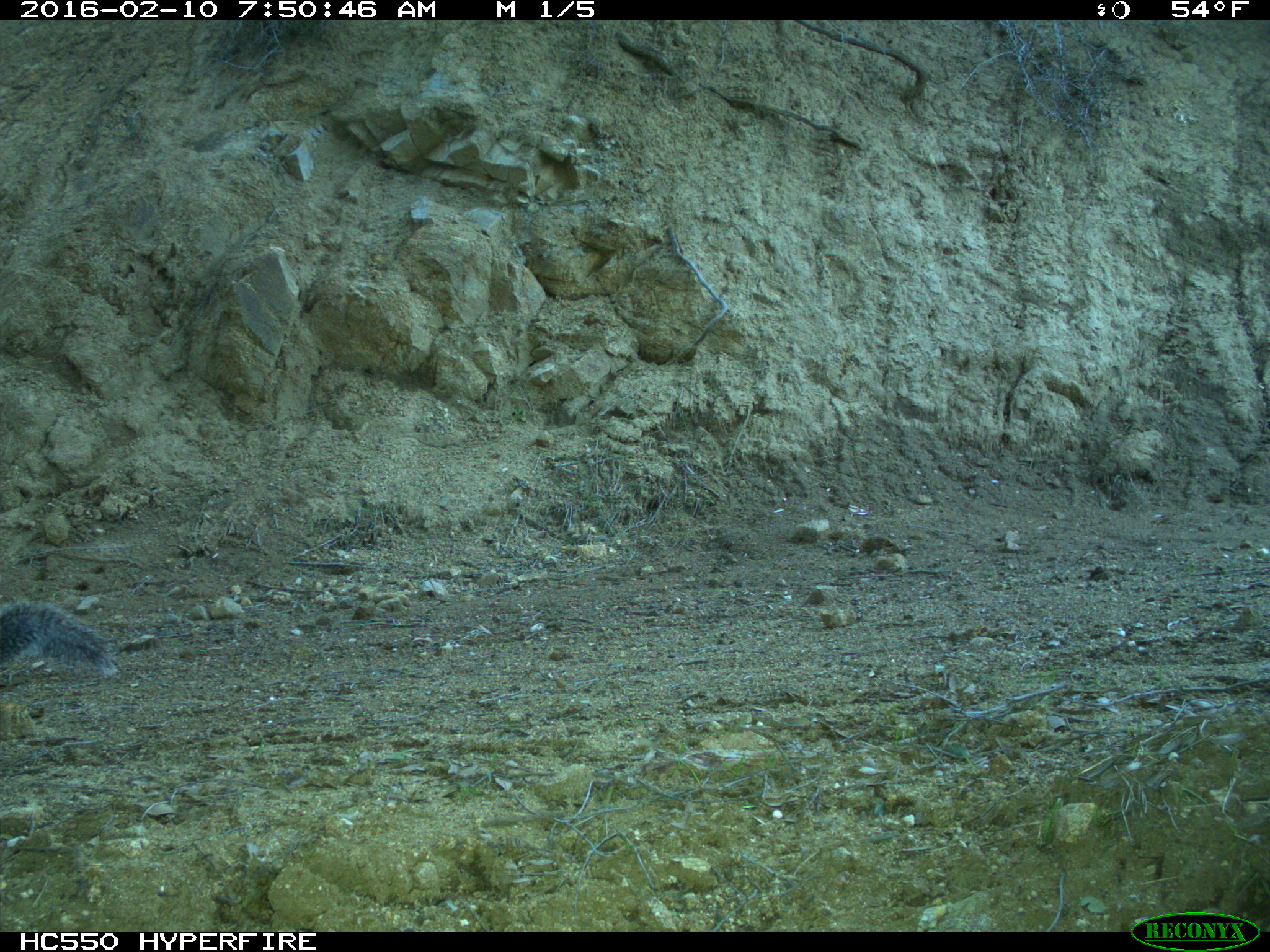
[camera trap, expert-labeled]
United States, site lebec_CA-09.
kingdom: Animalia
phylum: Chordata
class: Mammalia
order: Rodentia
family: Sciuridae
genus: Sciurus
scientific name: Sciurus carolinensis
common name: eastern gray squirrel